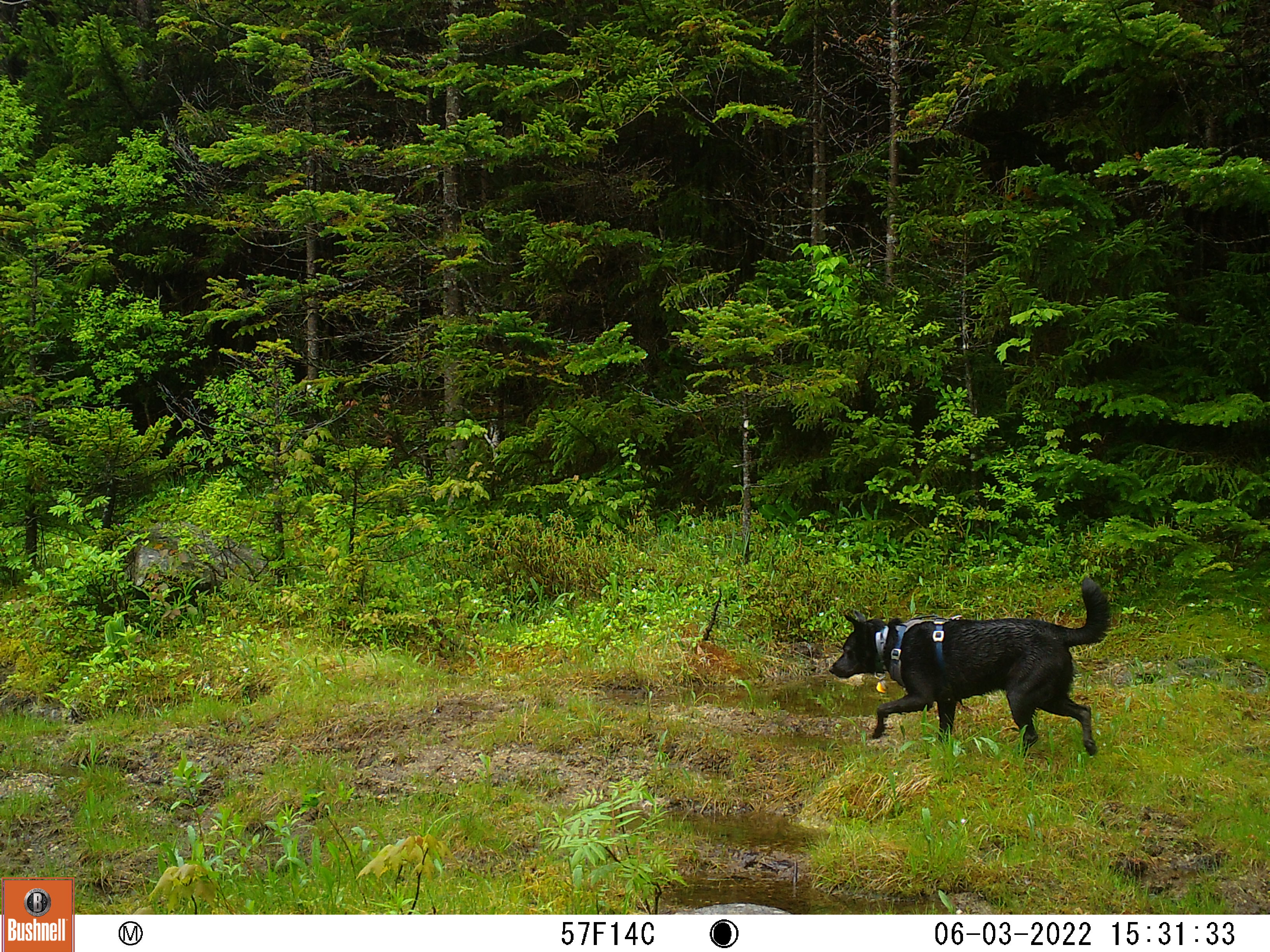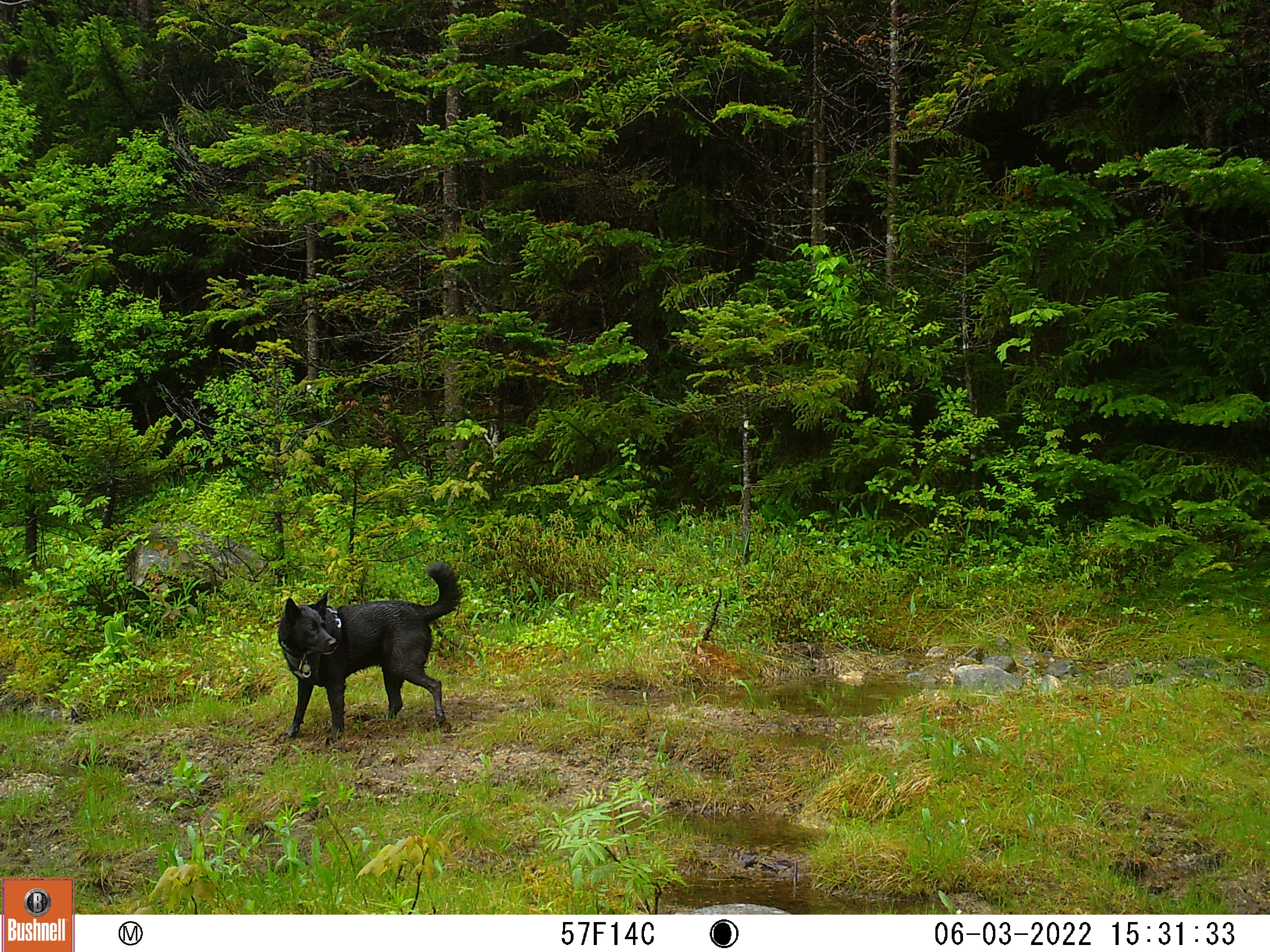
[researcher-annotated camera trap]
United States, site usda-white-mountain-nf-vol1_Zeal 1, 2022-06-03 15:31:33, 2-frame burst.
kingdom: Animalia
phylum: Chordata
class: Mammalia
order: Carnivora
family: Canidae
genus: Canis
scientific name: Canis familiaris familiaris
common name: domestic dog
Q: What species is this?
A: Domestic dog (Canis familiaris familiaris).